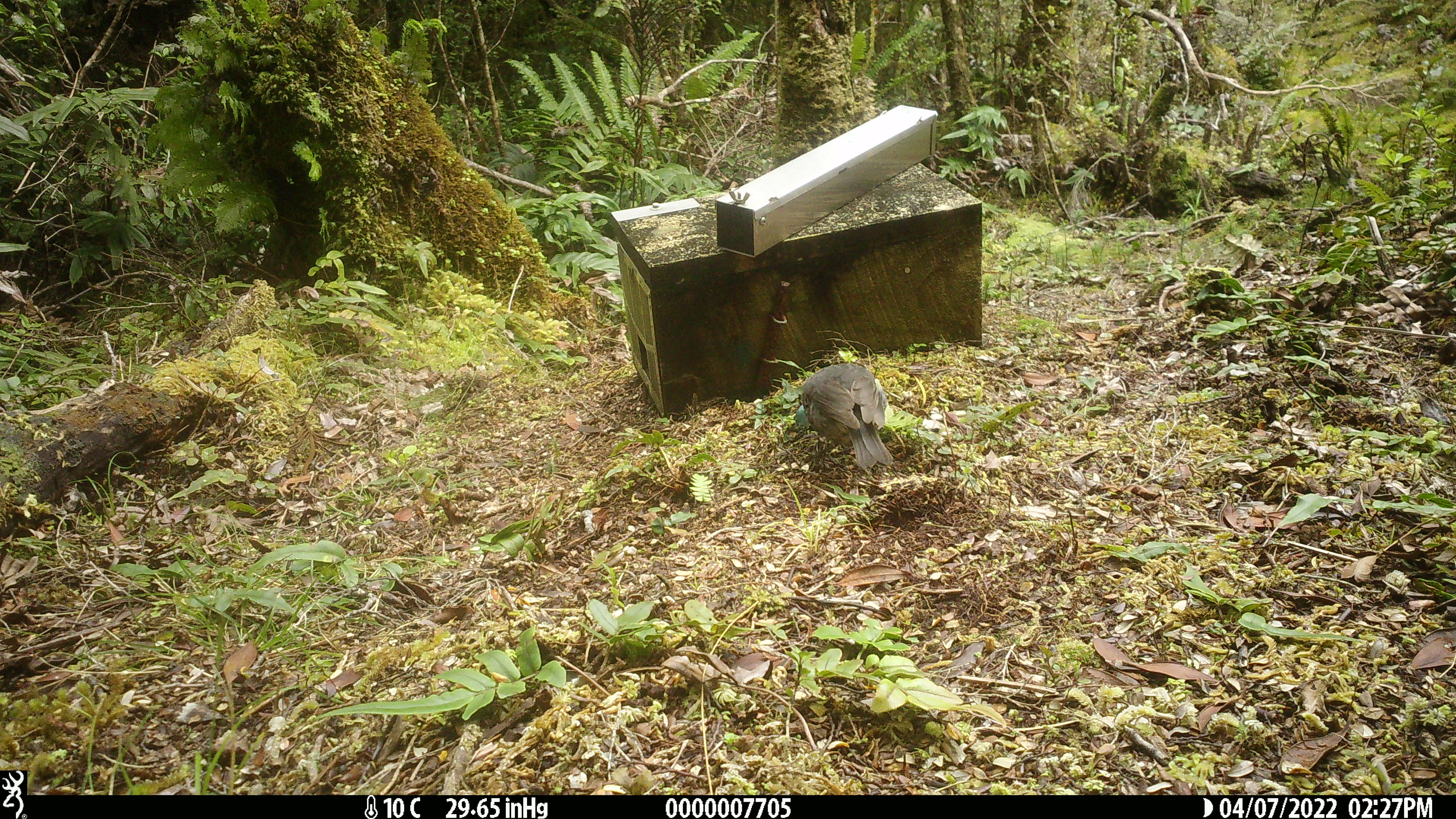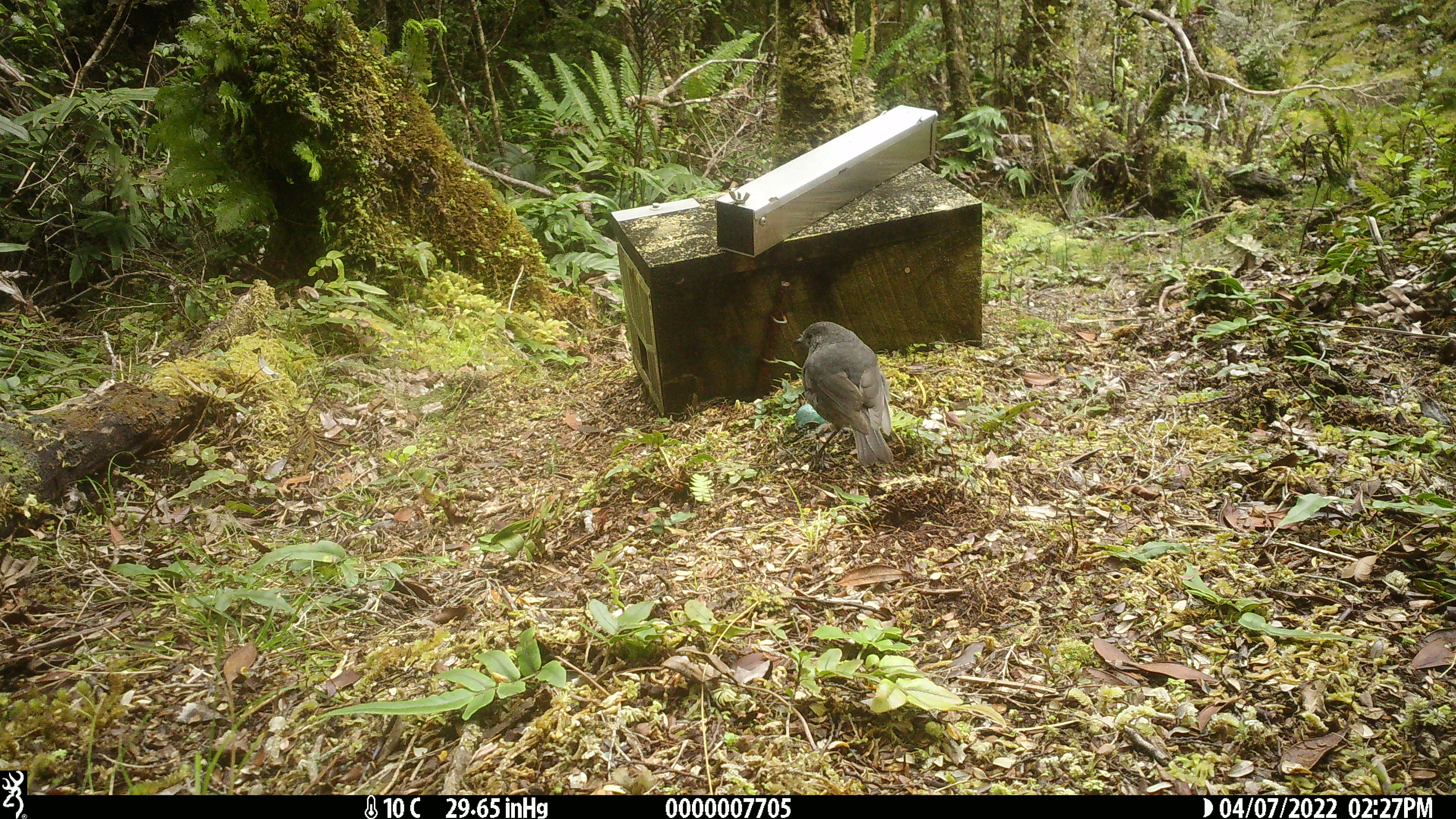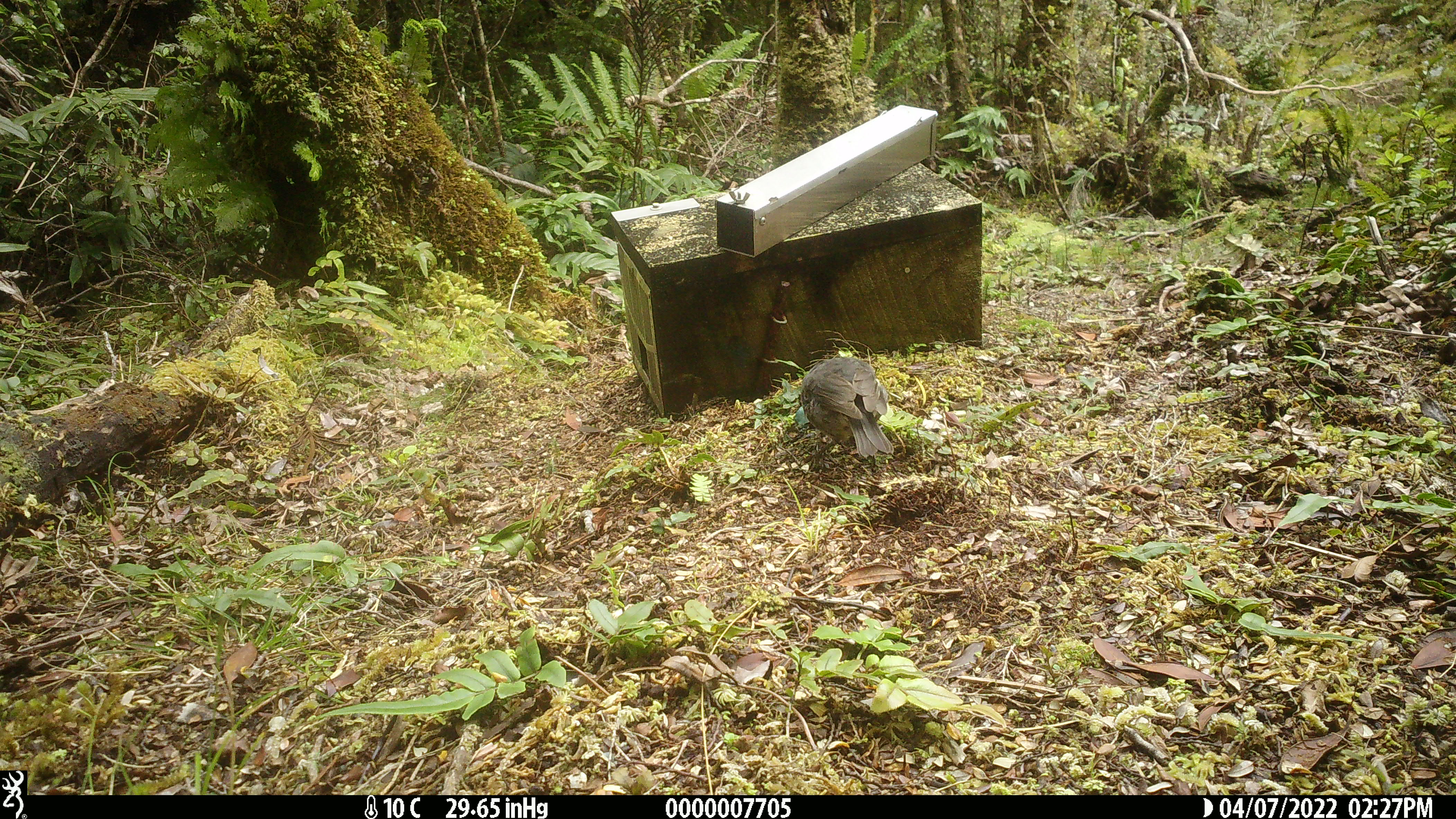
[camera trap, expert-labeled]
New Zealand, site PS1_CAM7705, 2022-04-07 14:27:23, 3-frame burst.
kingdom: Animalia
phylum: Chordata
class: Aves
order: Passeriformes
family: Petroicidae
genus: Petroica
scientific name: Petroica australis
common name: new zealand robin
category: robin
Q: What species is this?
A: Robin (new zealand robin) (Petroica australis).